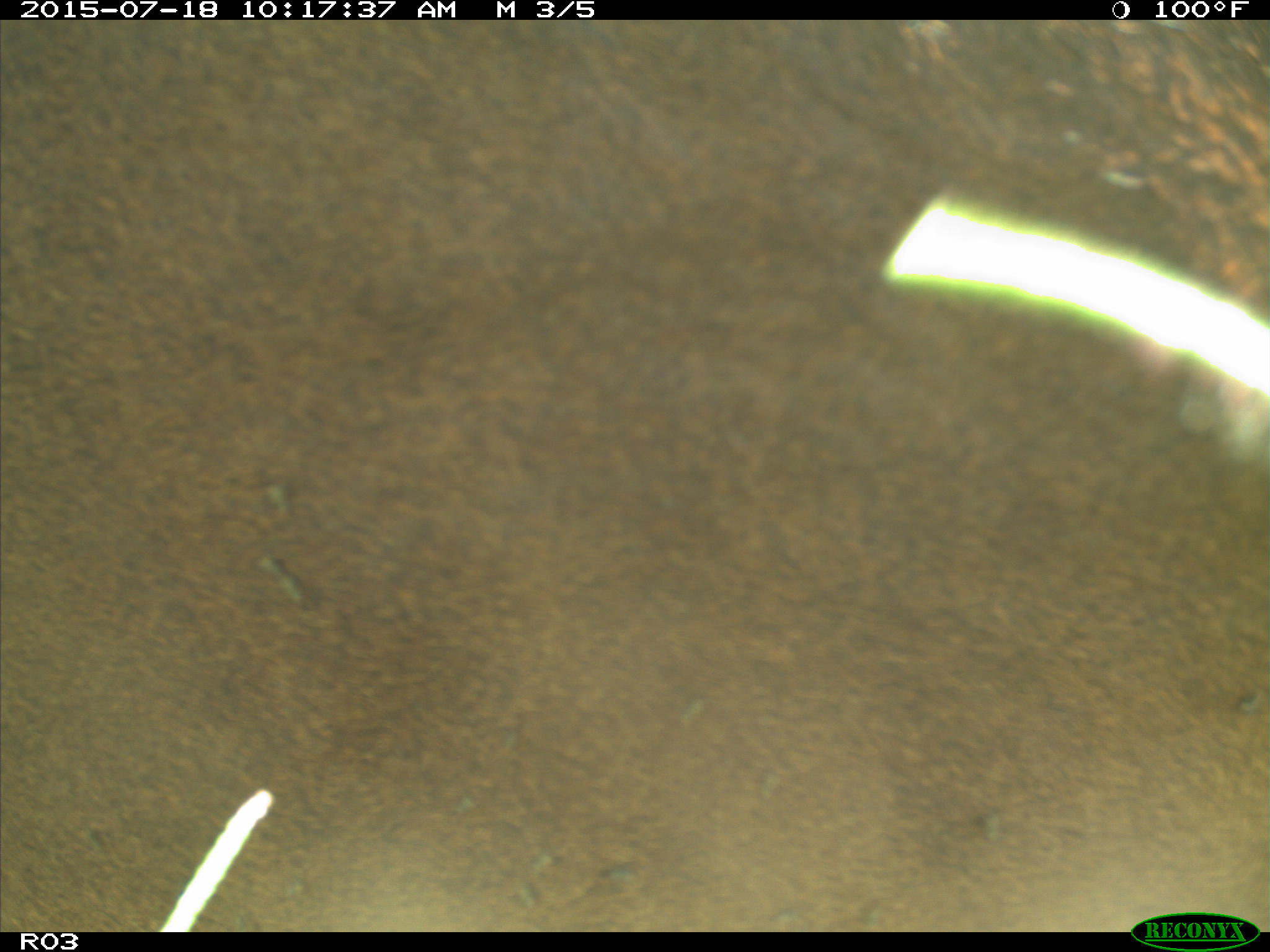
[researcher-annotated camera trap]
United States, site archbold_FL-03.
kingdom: Animalia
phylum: Chordata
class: Mammalia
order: Artiodactyla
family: Bovidae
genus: Bos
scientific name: Bos taurus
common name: domestic cow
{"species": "Bos taurus (domestic cow)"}